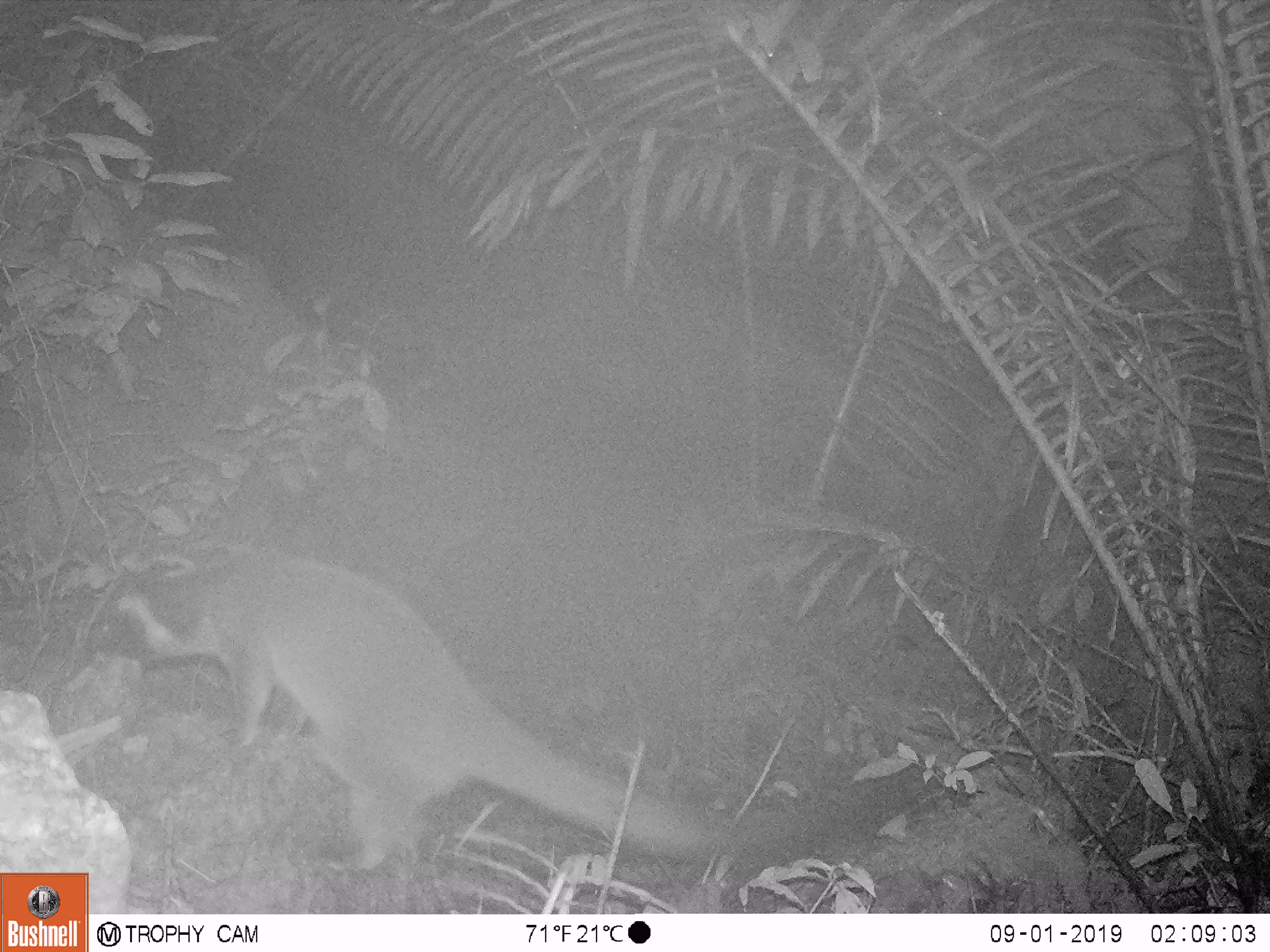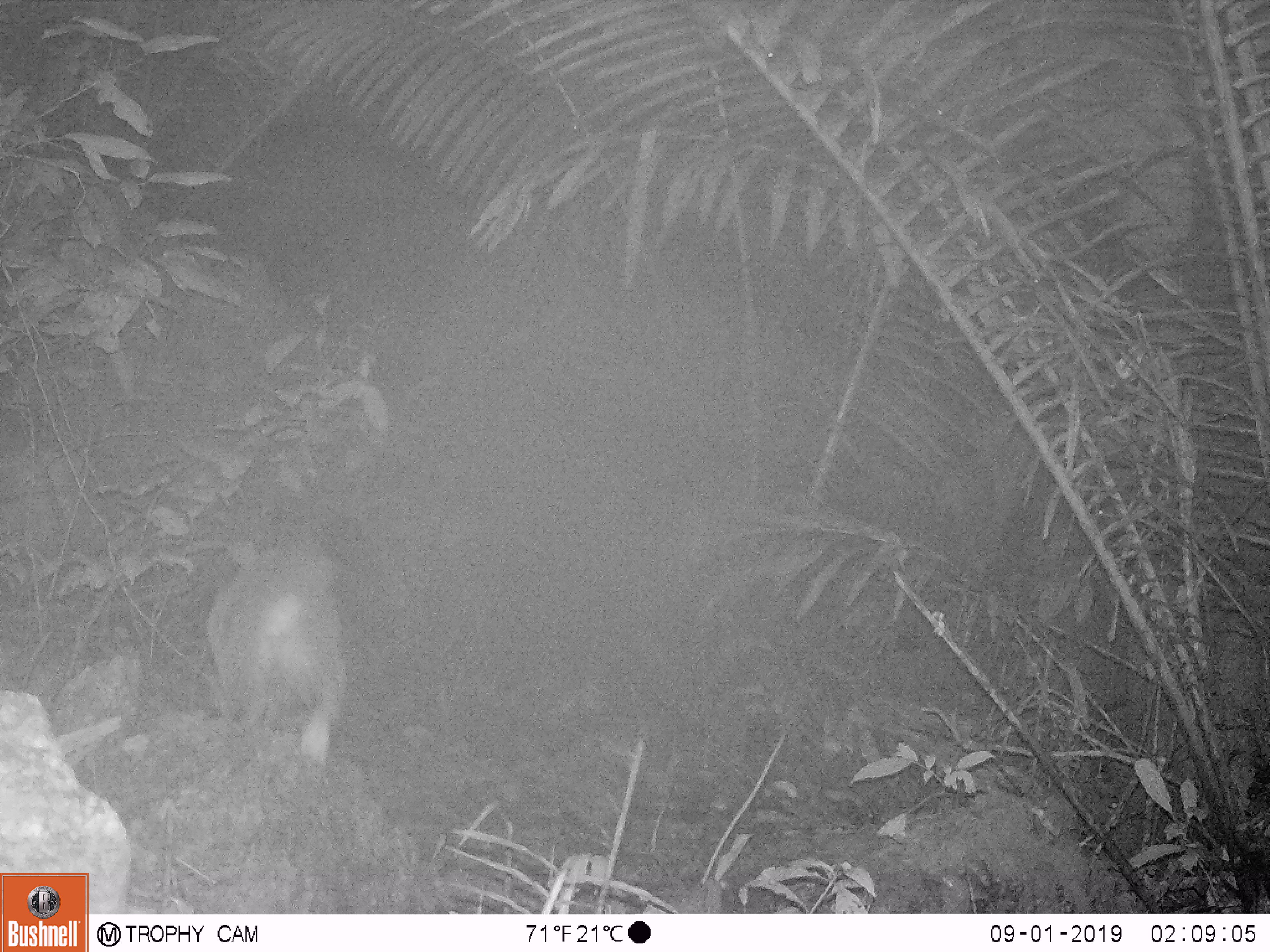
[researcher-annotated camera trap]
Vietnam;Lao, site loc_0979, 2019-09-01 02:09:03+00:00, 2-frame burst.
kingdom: Animalia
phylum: Chordata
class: Mammalia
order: Carnivora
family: Viverridae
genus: Paguma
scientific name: Paguma larvata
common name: masked palm civet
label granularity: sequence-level